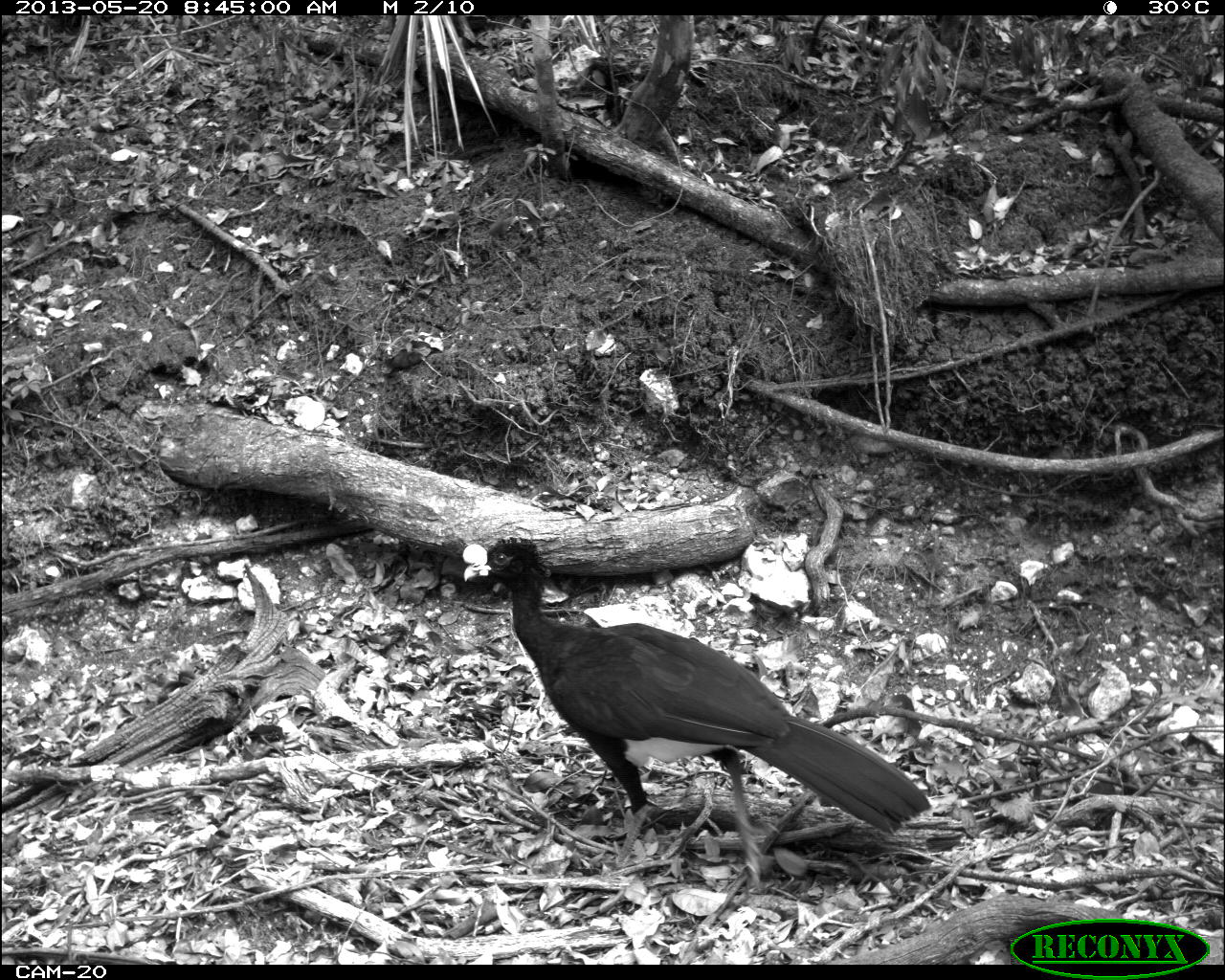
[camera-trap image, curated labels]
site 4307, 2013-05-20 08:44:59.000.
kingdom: Animalia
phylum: Chordata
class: Aves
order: Galliformes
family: Cracidae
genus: Crax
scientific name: Crax rubra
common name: great curassow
Crax rubra (great curassow), count 1, sex male.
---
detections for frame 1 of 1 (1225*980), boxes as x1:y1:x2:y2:
crax rubra: 459:529:931:888